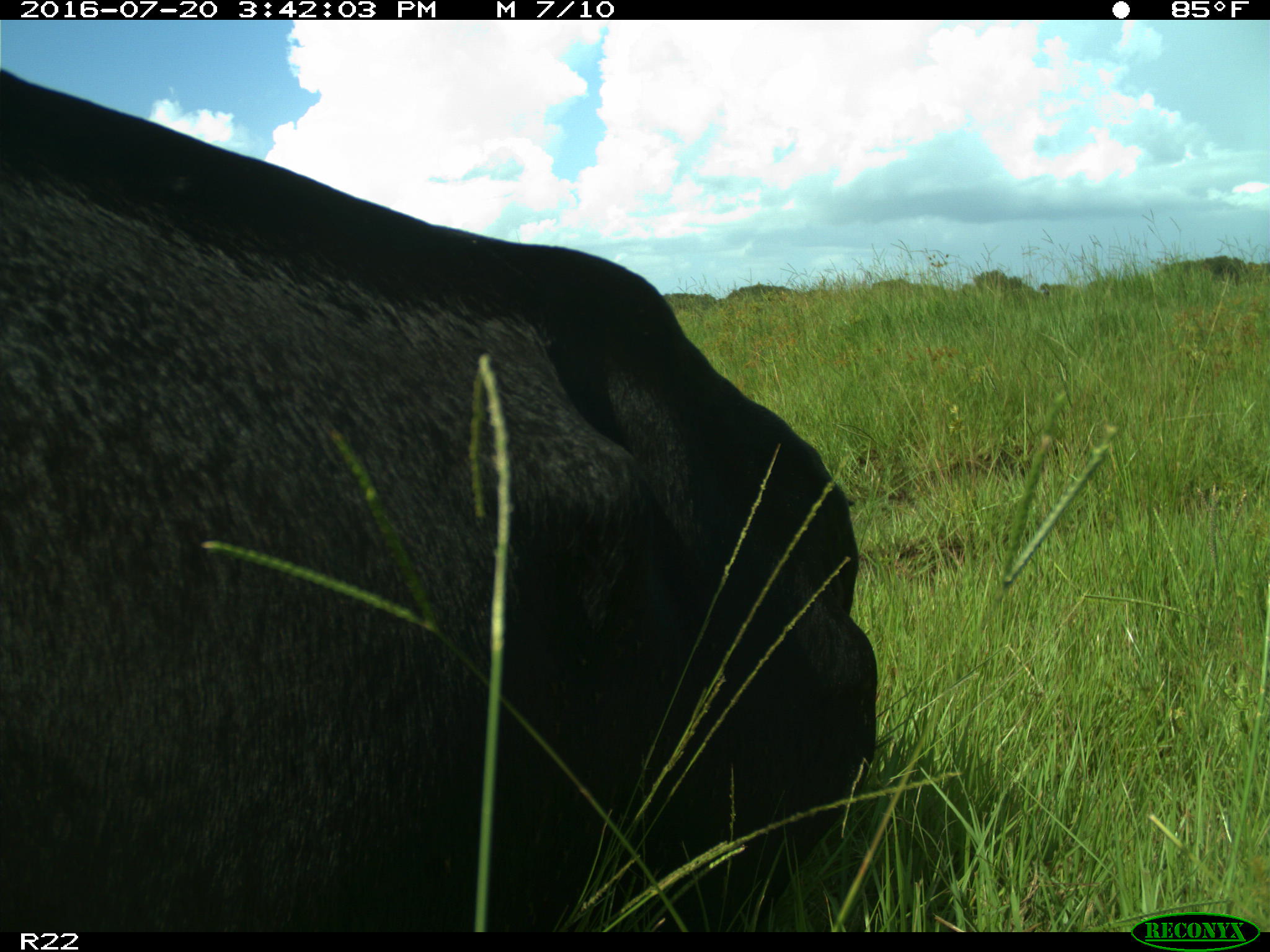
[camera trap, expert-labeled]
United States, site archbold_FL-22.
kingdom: Animalia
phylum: Chordata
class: Mammalia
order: Artiodactyla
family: Bovidae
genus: Bos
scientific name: Bos taurus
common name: domestic cow